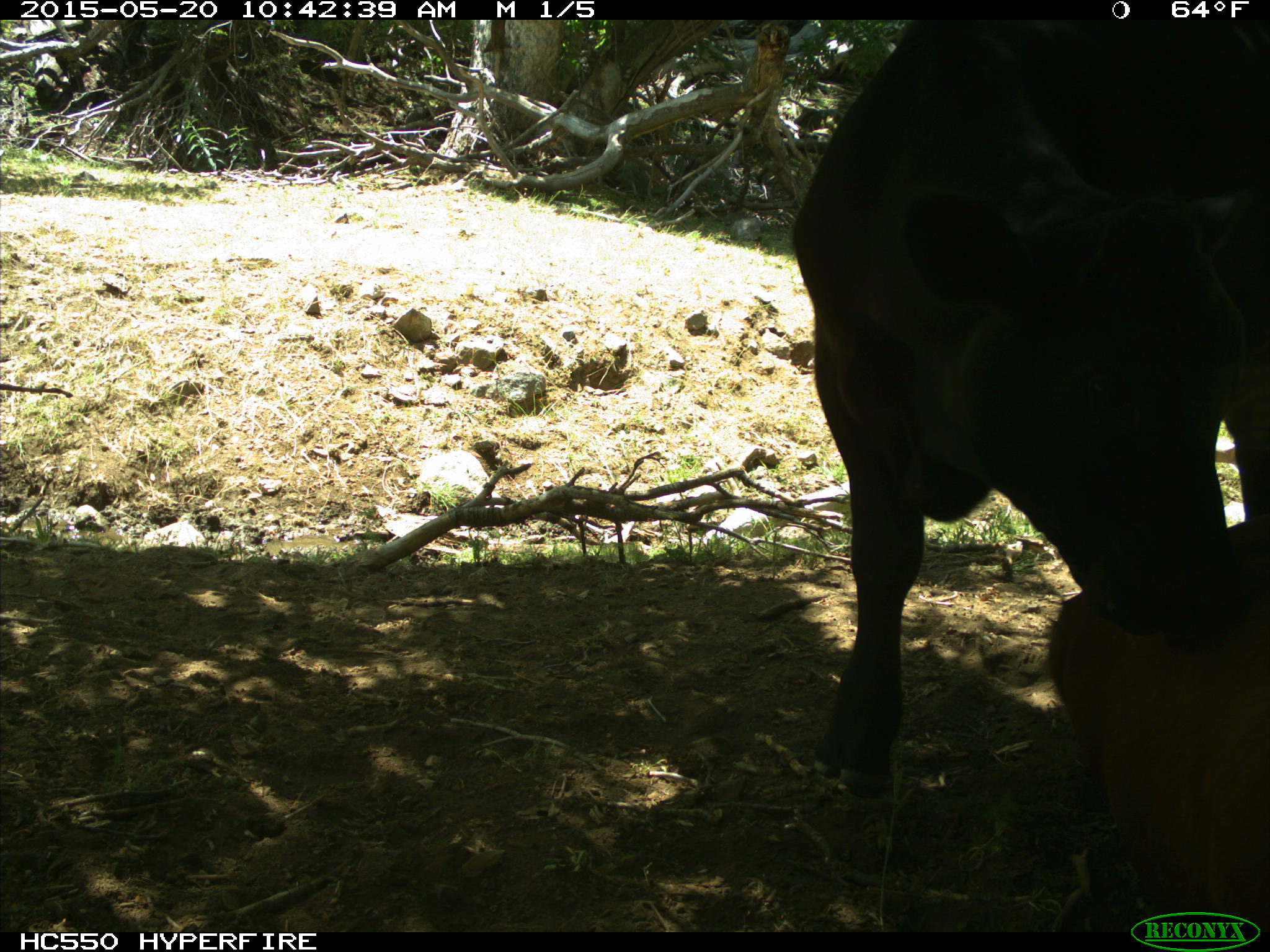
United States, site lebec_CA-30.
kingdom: Animalia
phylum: Chordata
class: Mammalia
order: Artiodactyla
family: Bovidae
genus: Bos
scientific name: Bos taurus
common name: domestic cow